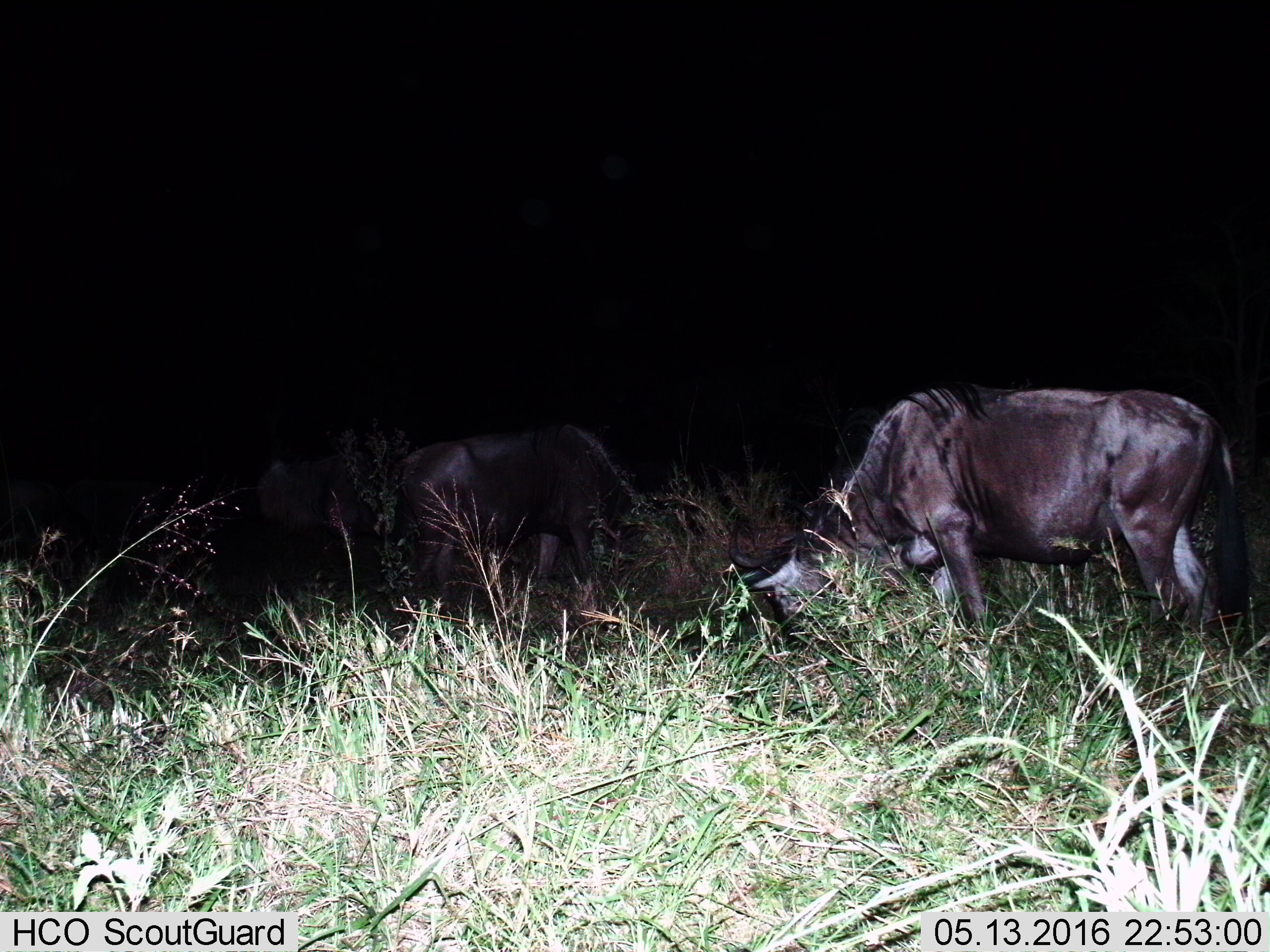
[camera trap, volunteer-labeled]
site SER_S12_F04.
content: unidentified animal